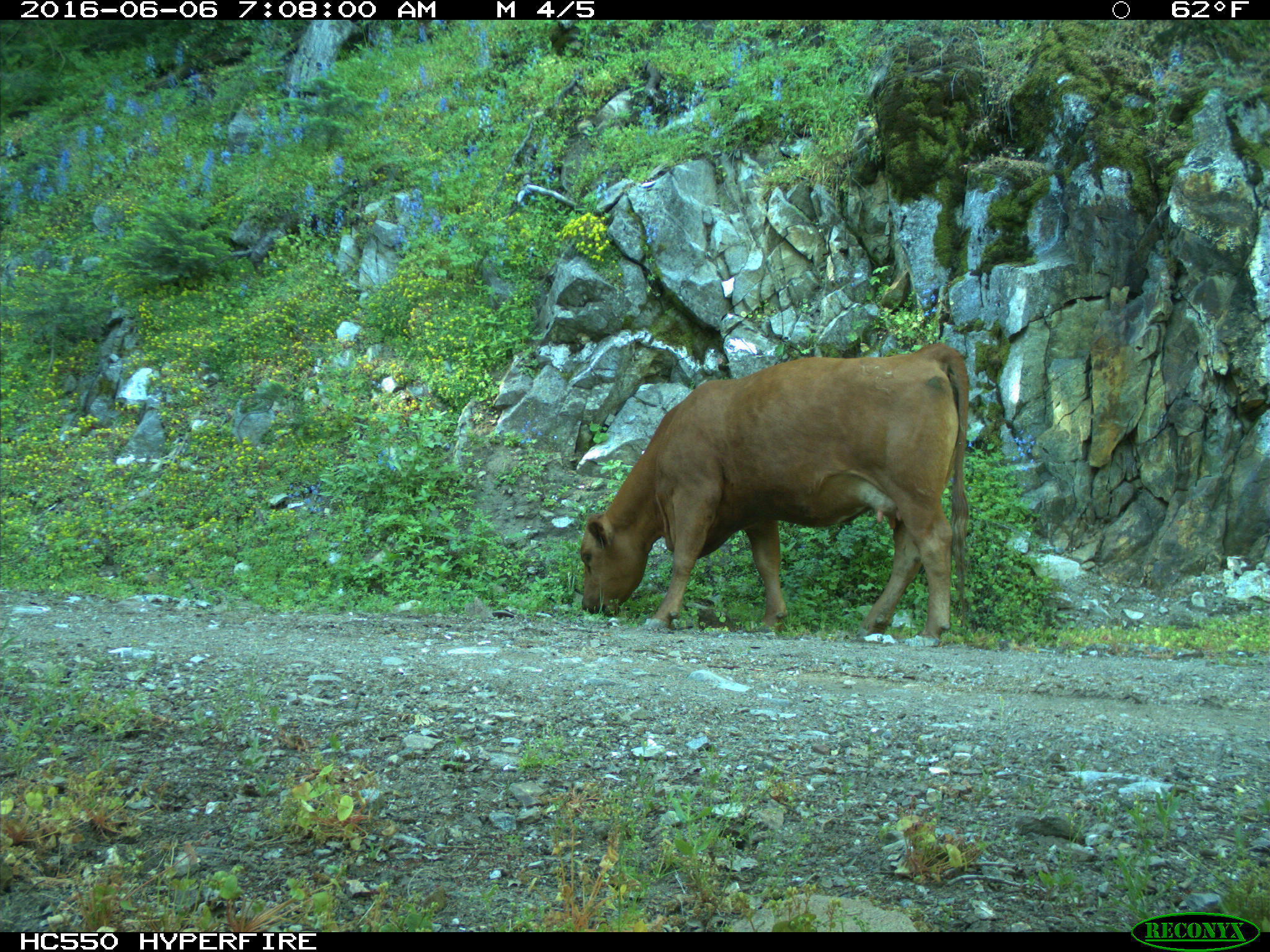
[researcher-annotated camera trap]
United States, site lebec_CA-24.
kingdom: Animalia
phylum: Chordata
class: Mammalia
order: Artiodactyla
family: Bovidae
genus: Bos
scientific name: Bos taurus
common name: domestic cow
Bos taurus (domestic cow).